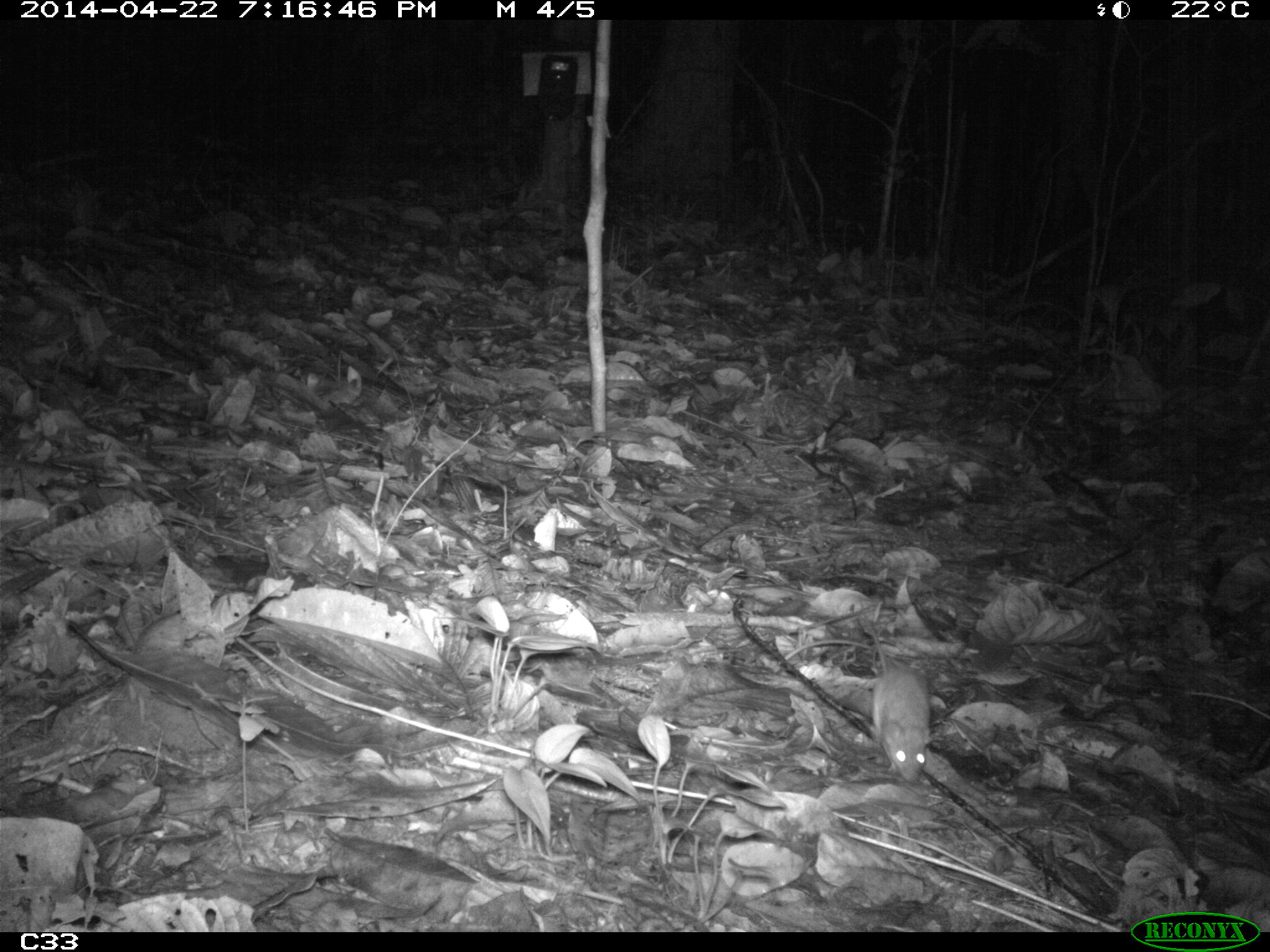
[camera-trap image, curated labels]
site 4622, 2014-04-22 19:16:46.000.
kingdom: Animalia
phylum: Chordata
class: Mammalia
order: Rodentia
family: Muridae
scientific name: Muridae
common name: mice, rats, and gerbils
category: unknown mouse or rat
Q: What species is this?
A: Unknown mouse or rat (mice, rats, and gerbils) (Muridae).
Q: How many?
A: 1.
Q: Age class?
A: Adult.